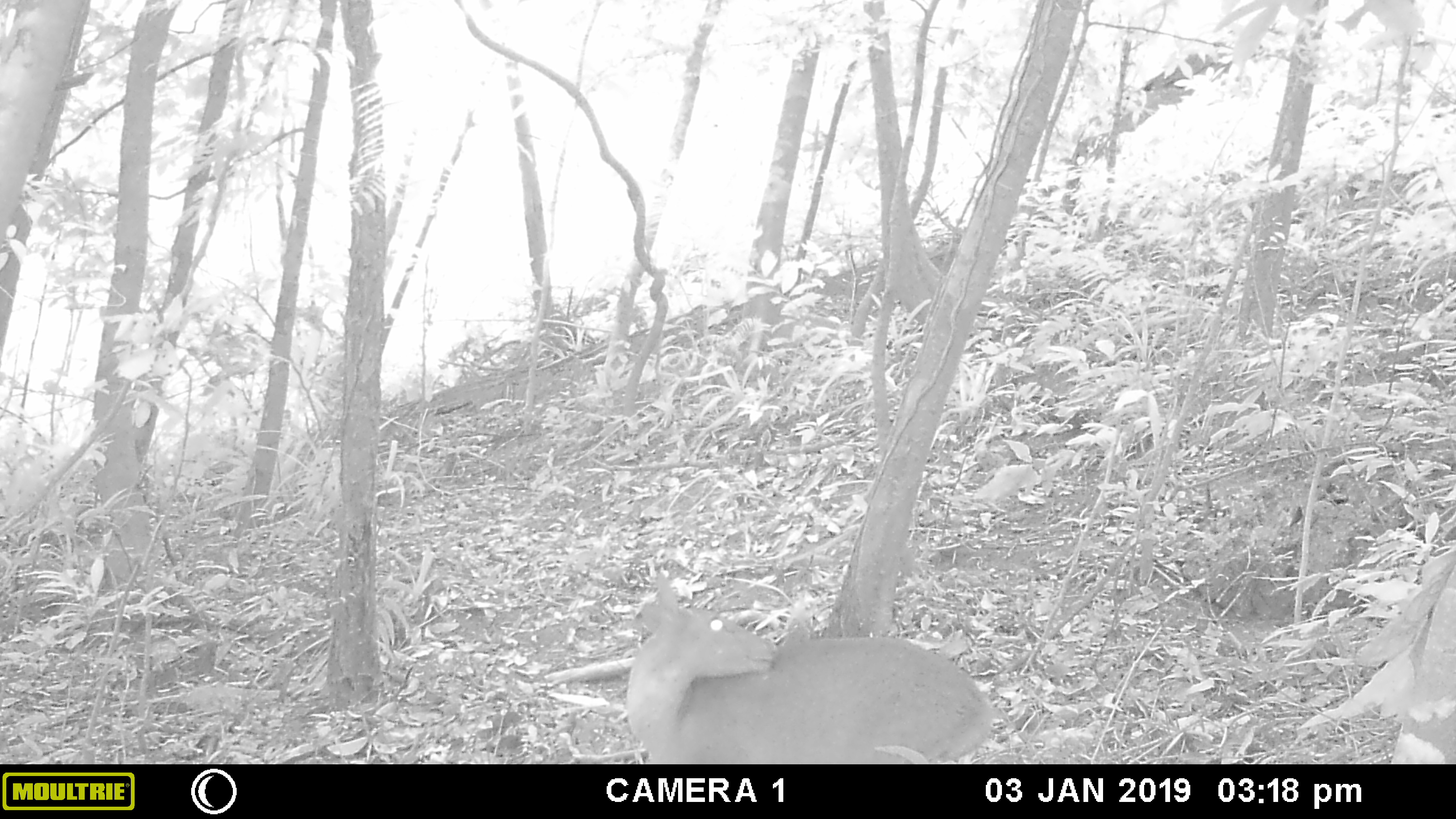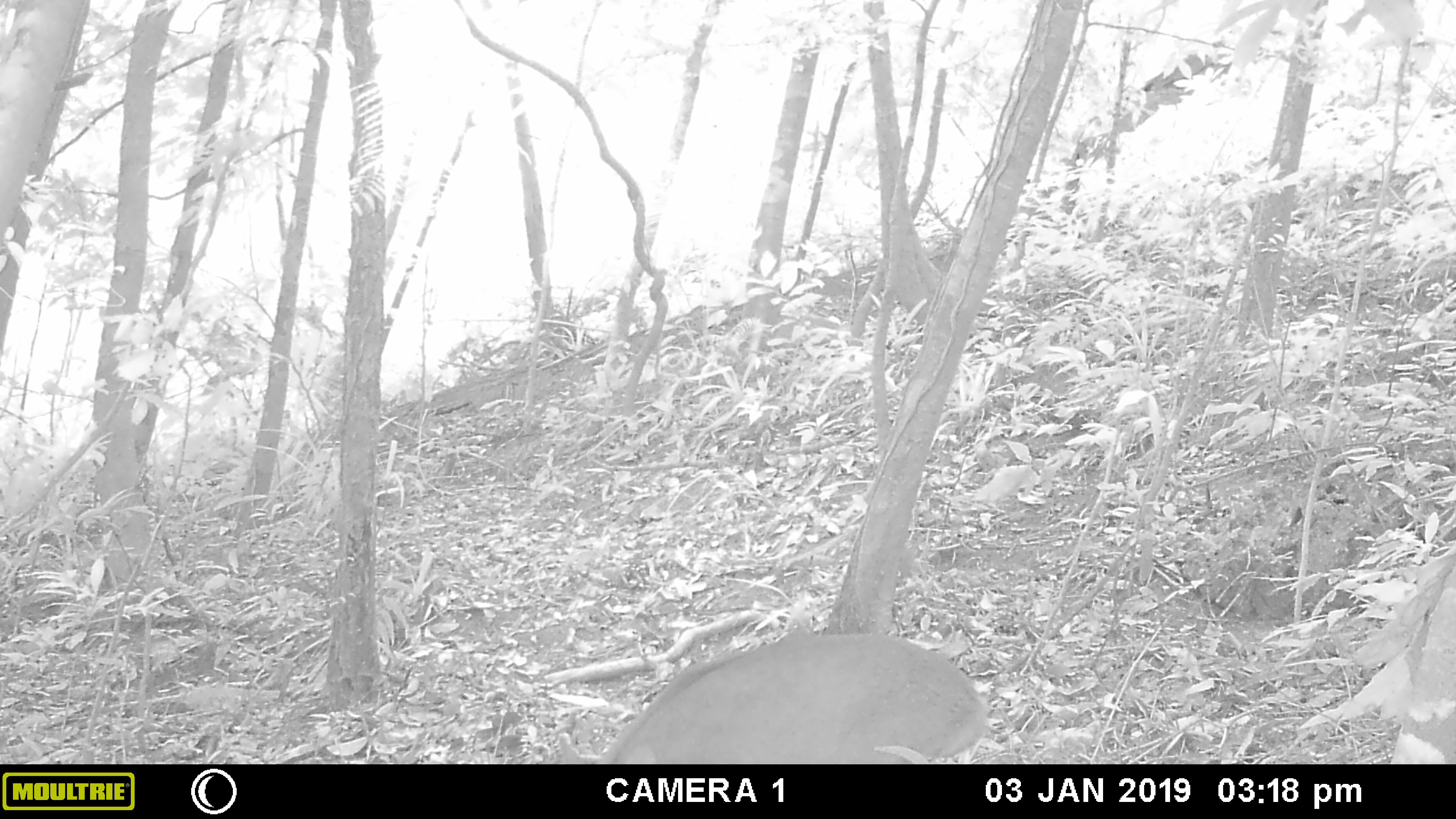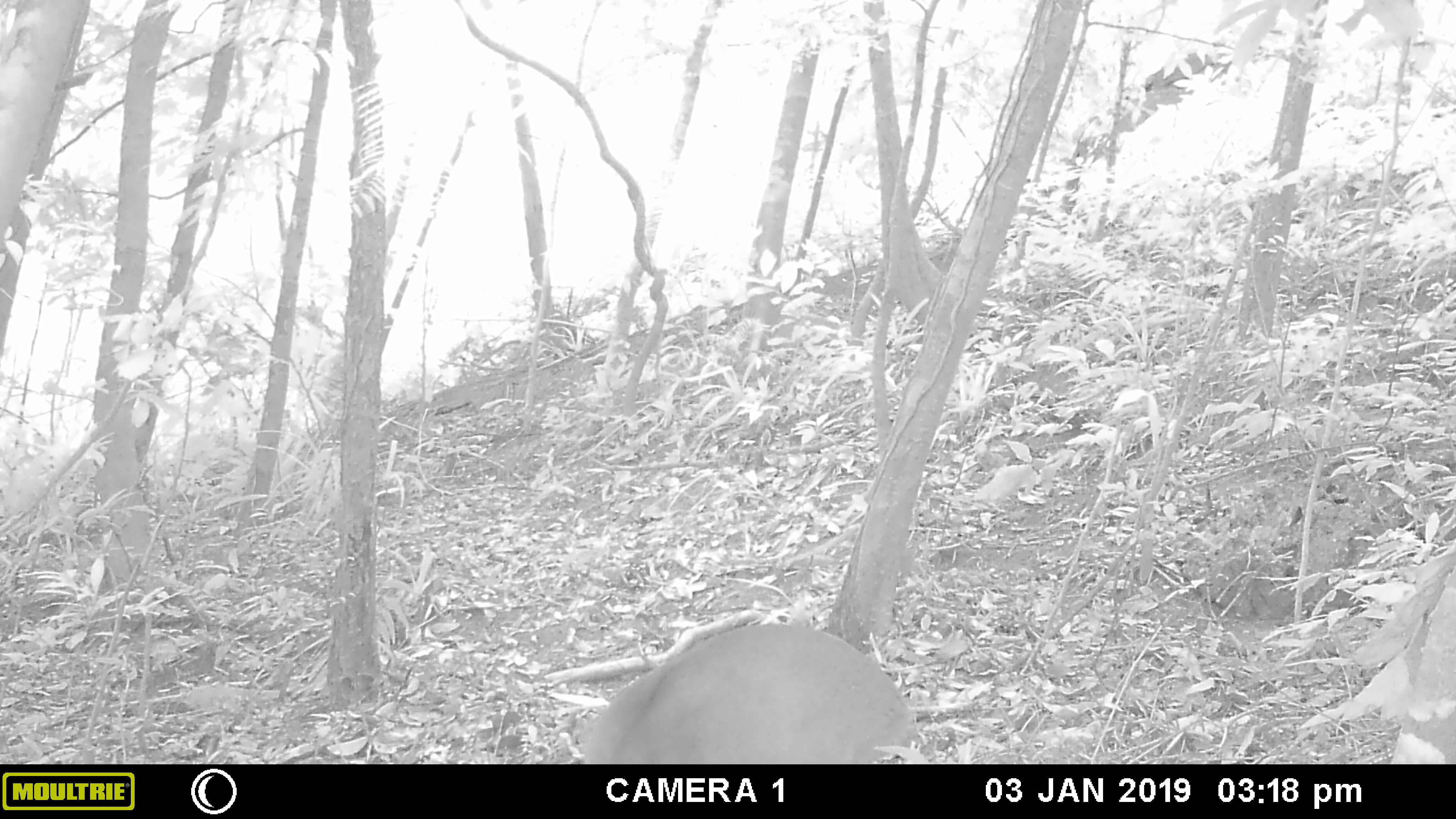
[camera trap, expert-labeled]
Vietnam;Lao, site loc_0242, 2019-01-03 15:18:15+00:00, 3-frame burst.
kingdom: Animalia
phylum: Chordata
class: Mammalia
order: Artiodactyla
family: Cervidae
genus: Muntiacus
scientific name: Muntiacus vuquangensis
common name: large-antlered muntjac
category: large antlered muntjac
Large antlered muntjac (large-antlered muntjac) (Muntiacus vuquangensis). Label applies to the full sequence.